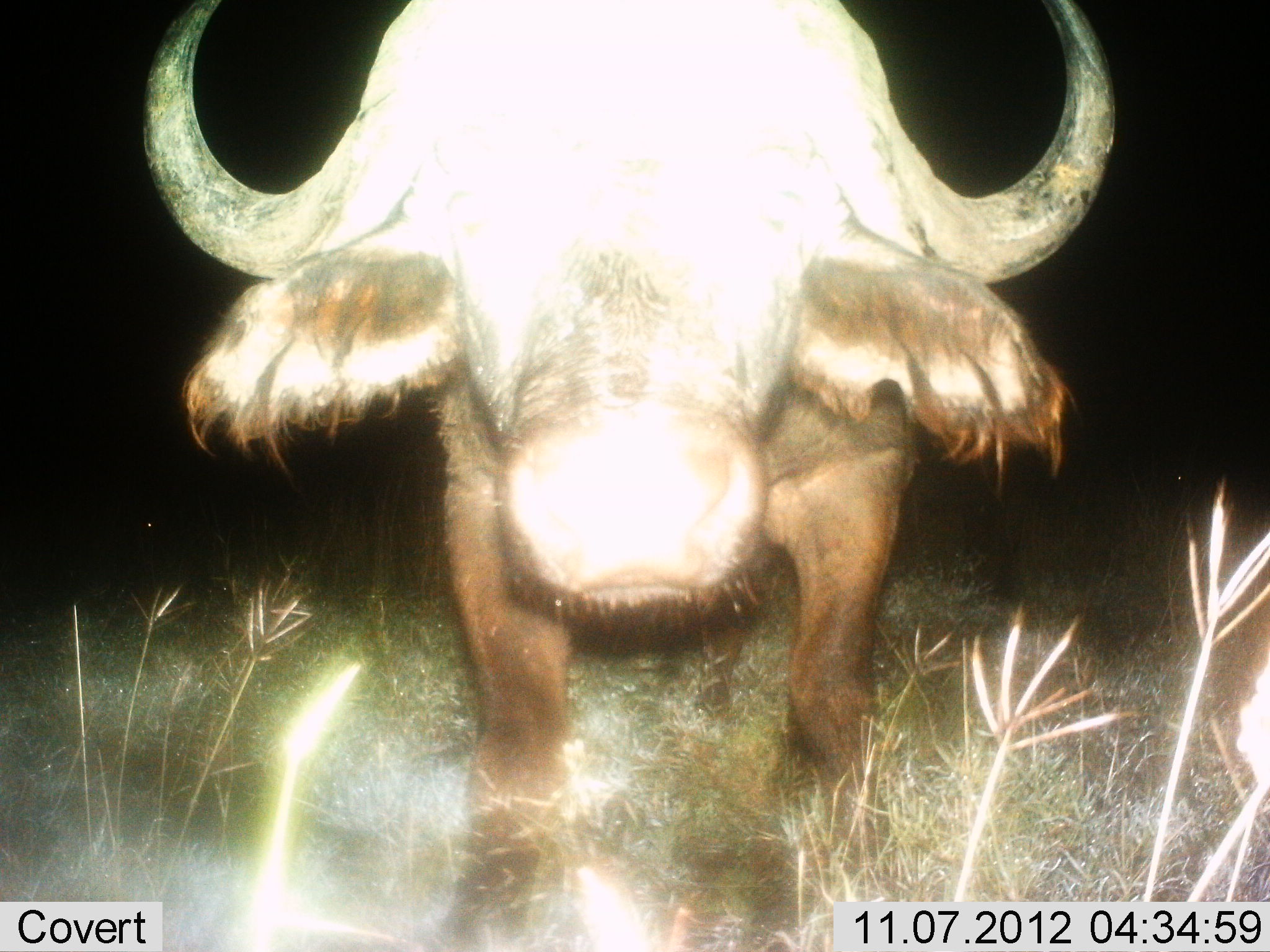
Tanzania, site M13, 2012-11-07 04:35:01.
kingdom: Animalia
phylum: Chordata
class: Mammalia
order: Artiodactyla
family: Bovidae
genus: Syncerus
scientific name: Syncerus caffer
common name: cape buffalo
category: buffalo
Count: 1.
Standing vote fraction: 90%.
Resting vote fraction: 0%.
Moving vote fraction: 10%.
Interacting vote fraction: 10%.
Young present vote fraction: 0%.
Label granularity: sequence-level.